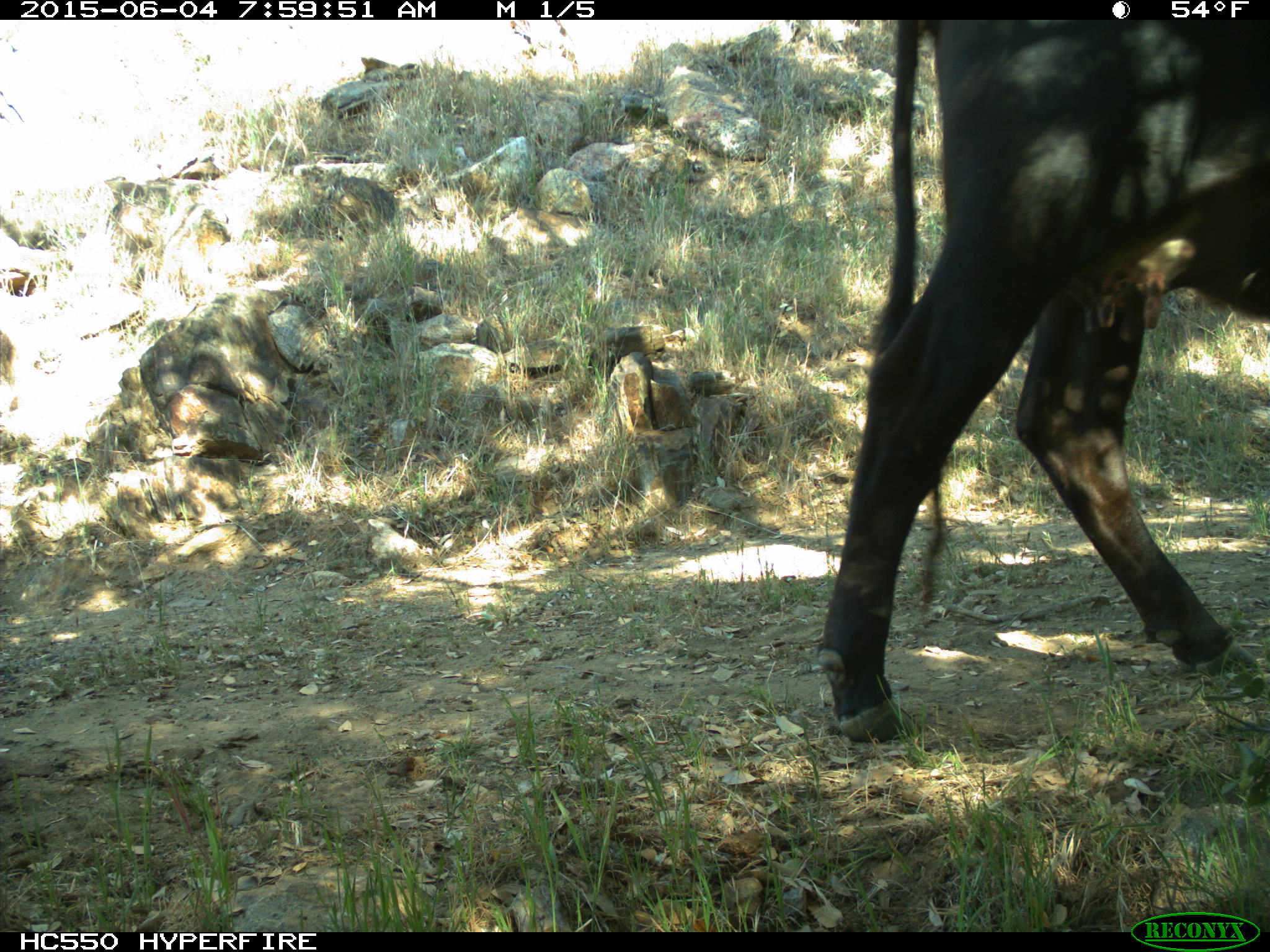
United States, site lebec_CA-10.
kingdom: Animalia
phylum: Chordata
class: Mammalia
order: Artiodactyla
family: Bovidae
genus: Bos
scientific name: Bos taurus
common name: domestic cow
Bos taurus (domestic cow).